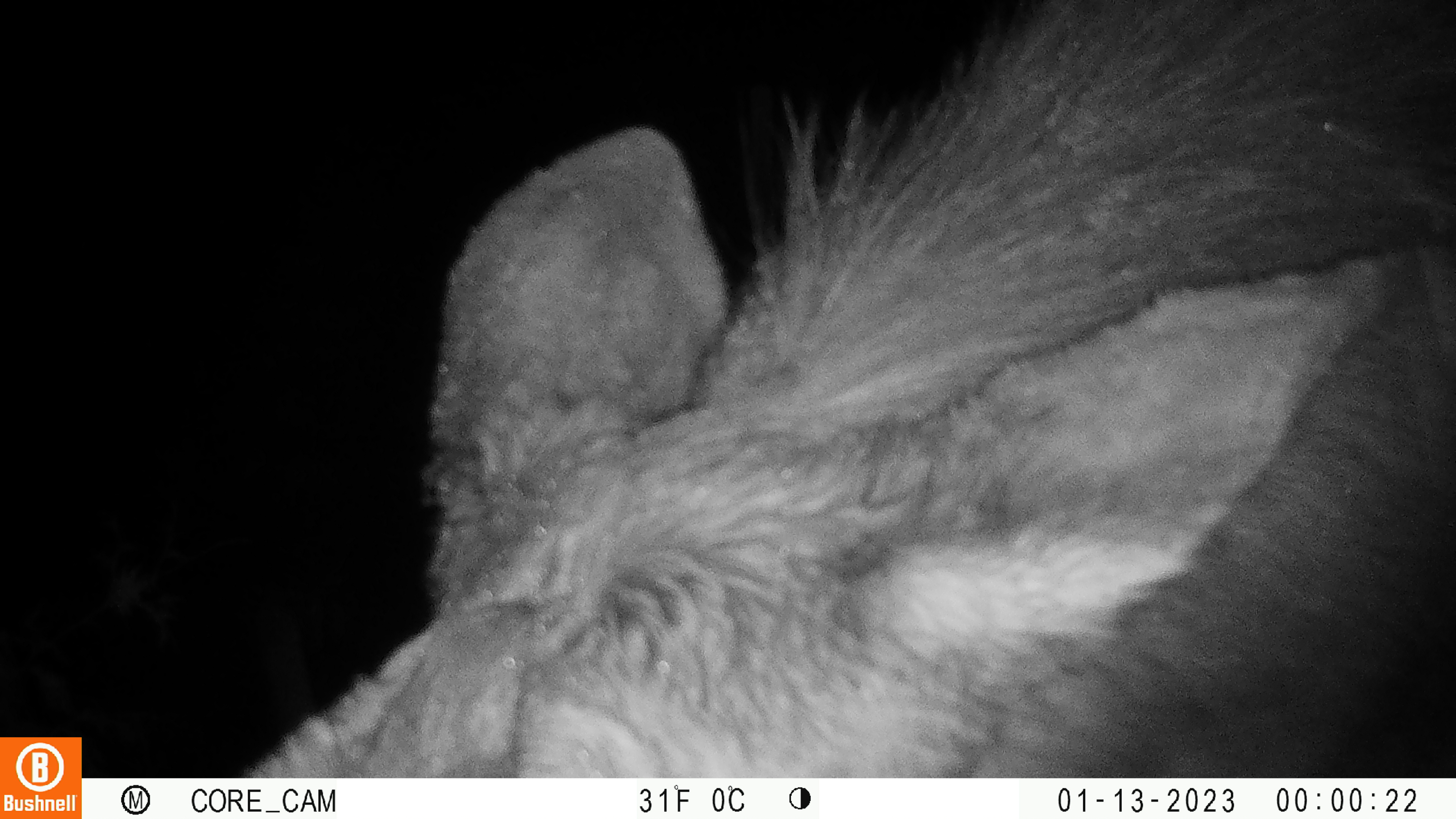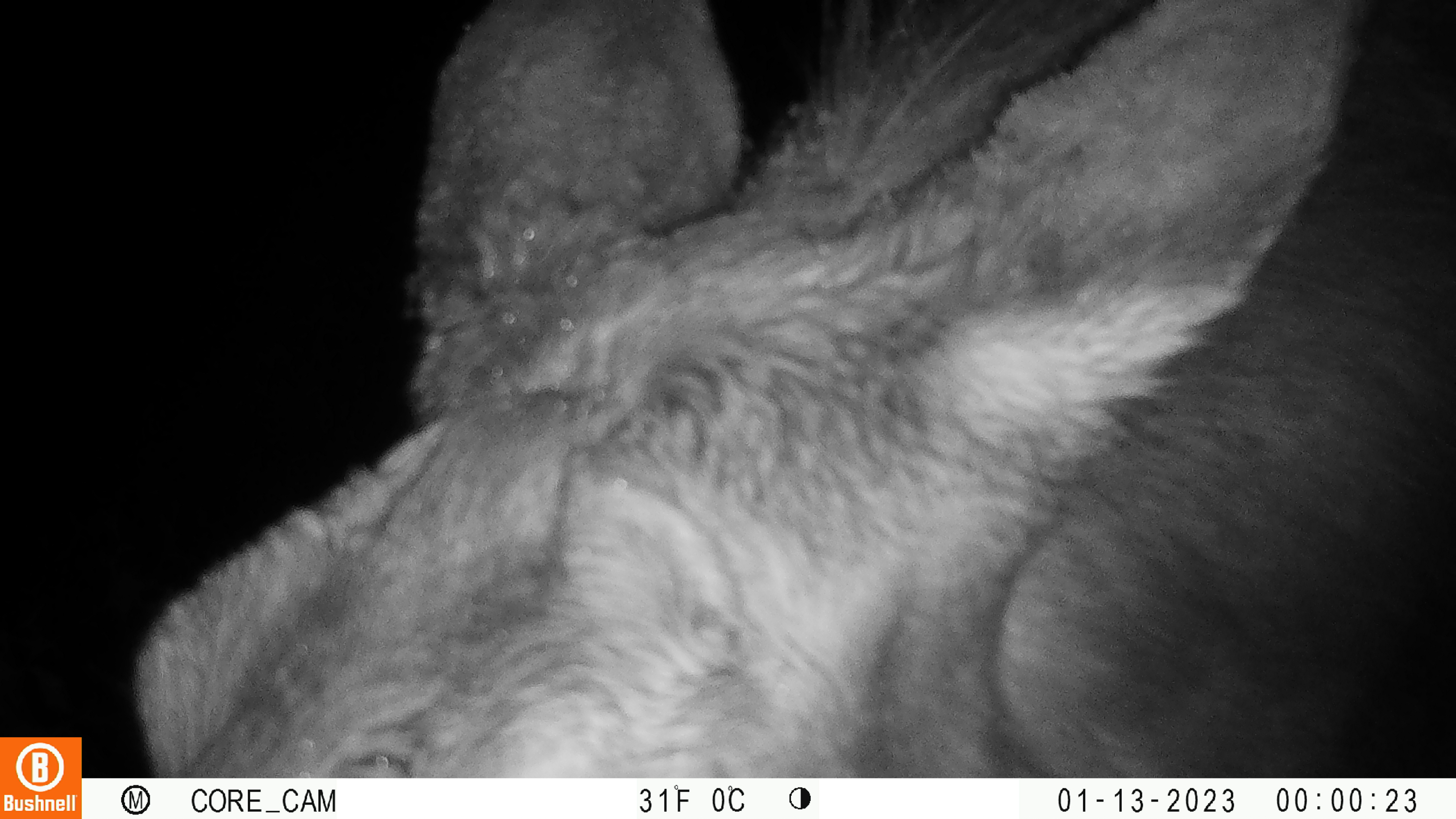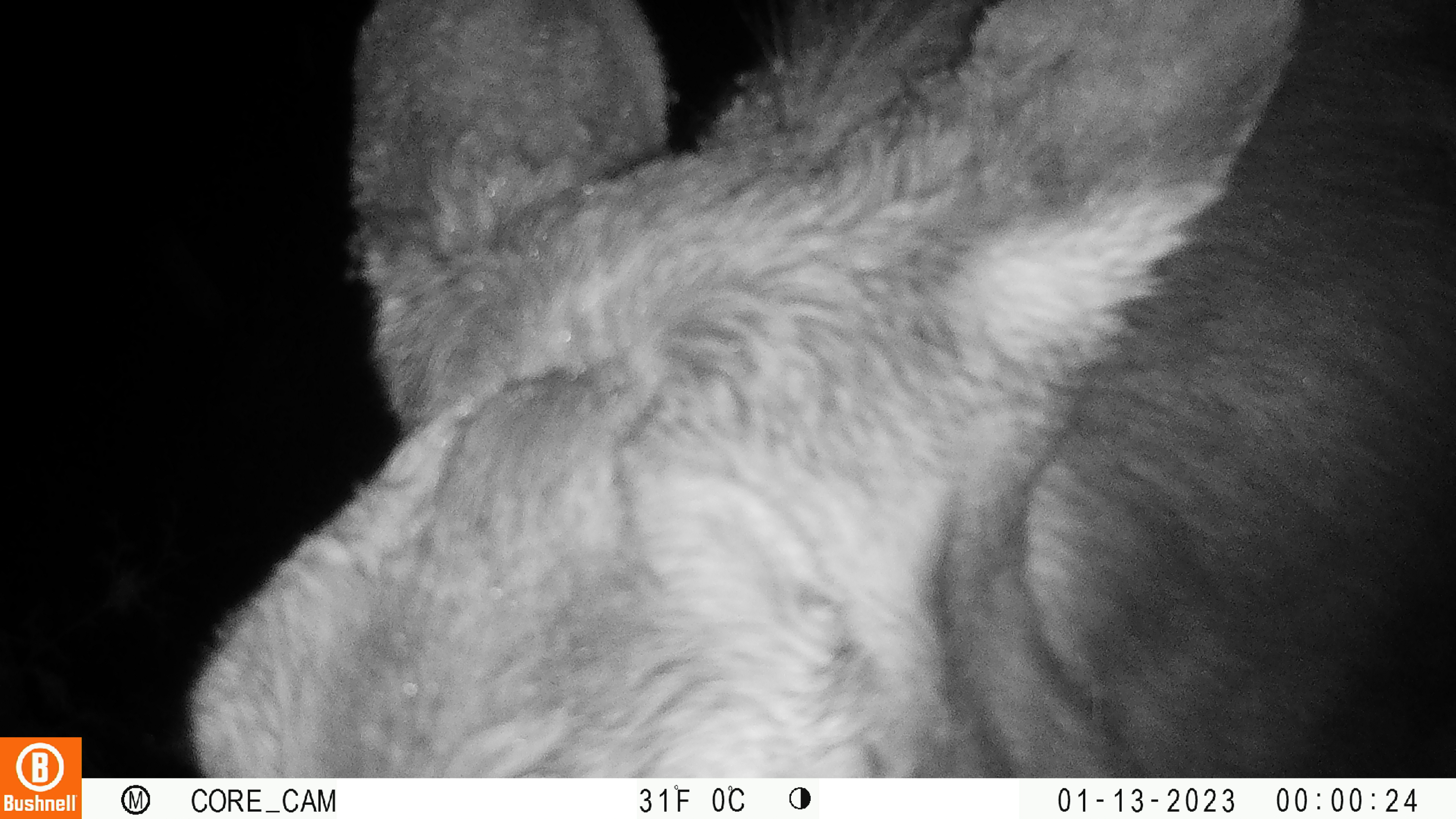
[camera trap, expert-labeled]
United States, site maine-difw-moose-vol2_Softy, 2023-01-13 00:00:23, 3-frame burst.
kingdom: Animalia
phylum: Chordata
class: Mammalia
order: Artiodactyla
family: Cervidae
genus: Alces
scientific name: Alces alces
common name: moose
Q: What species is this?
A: Moose (Alces alces).